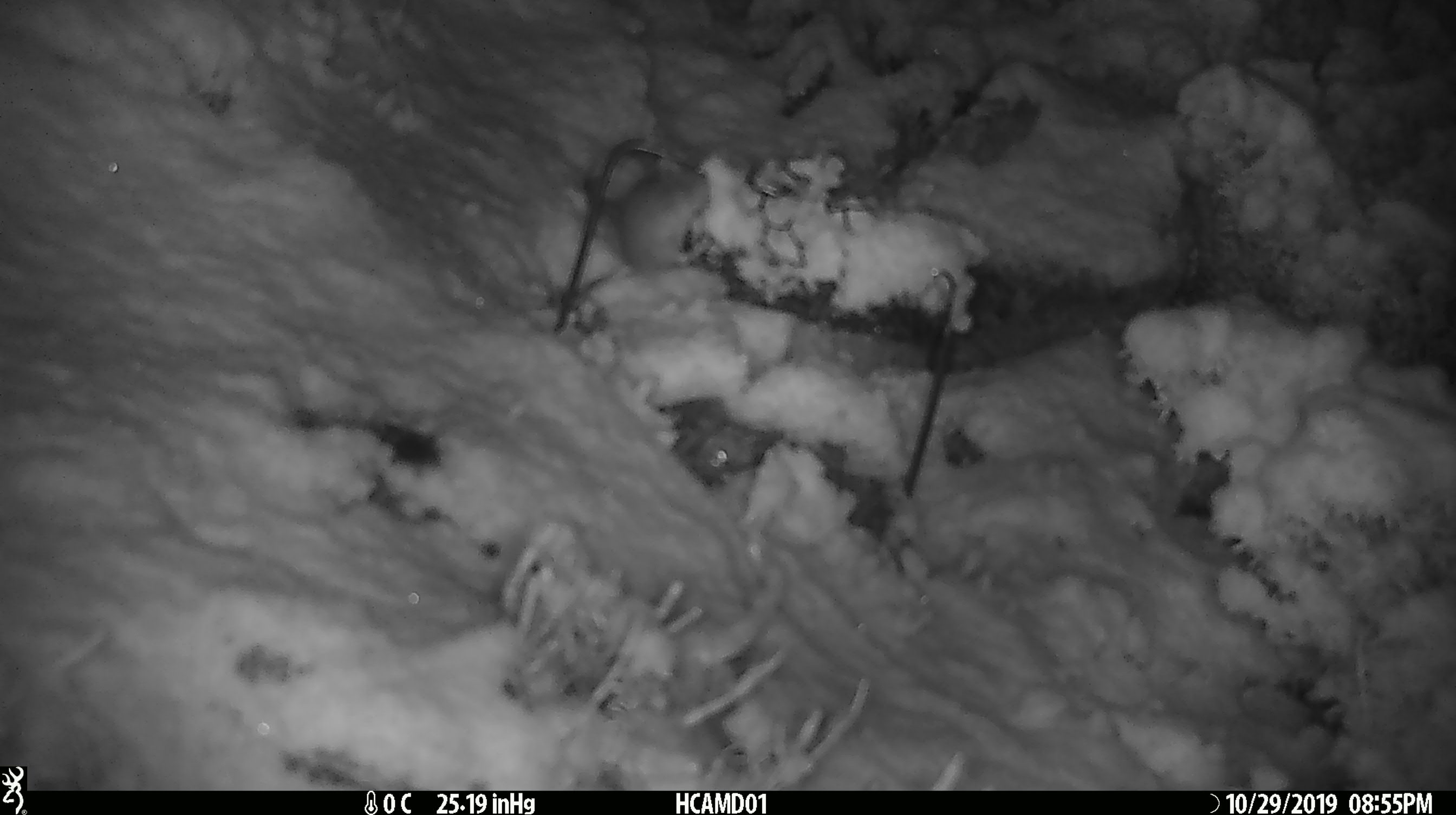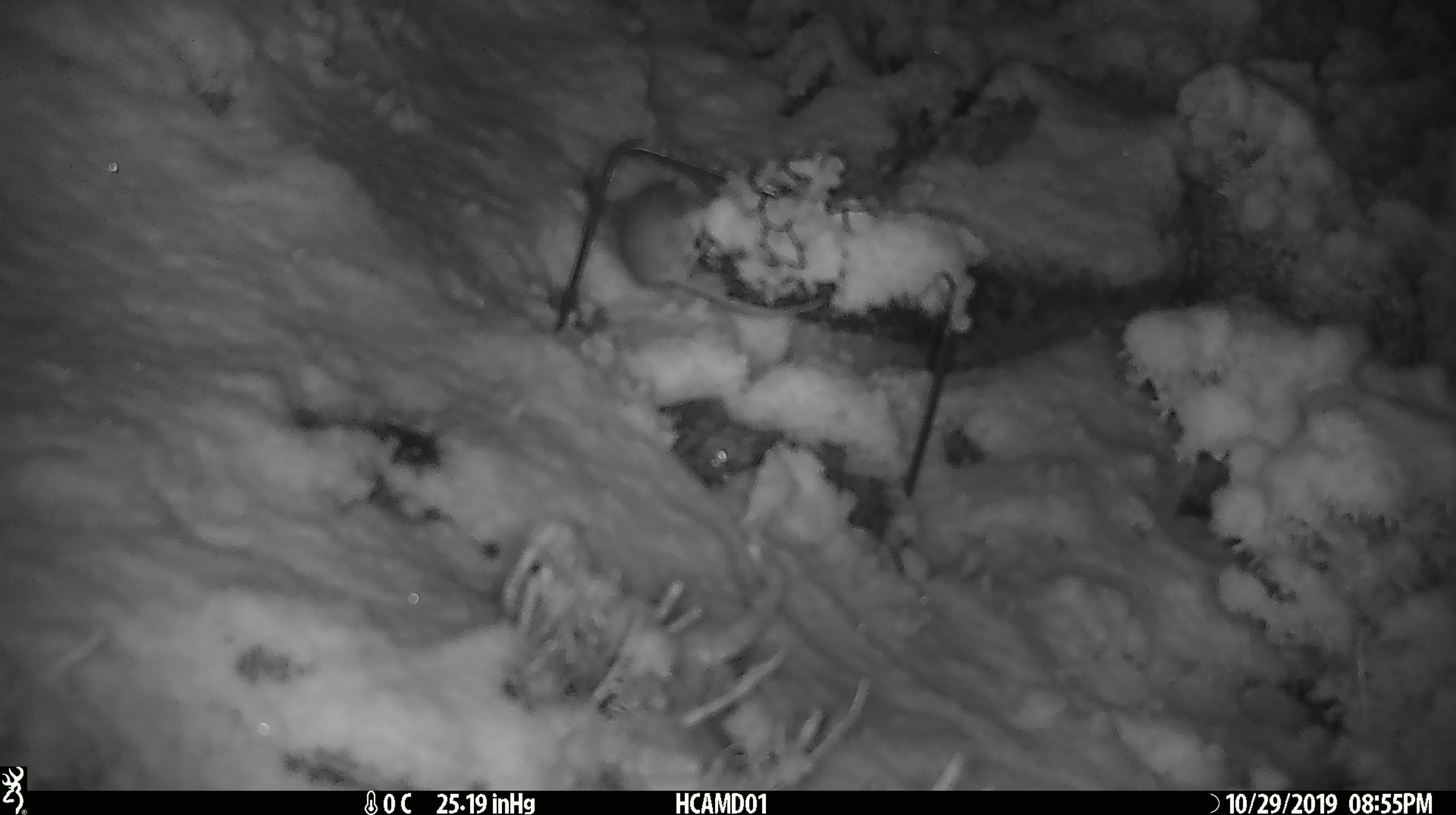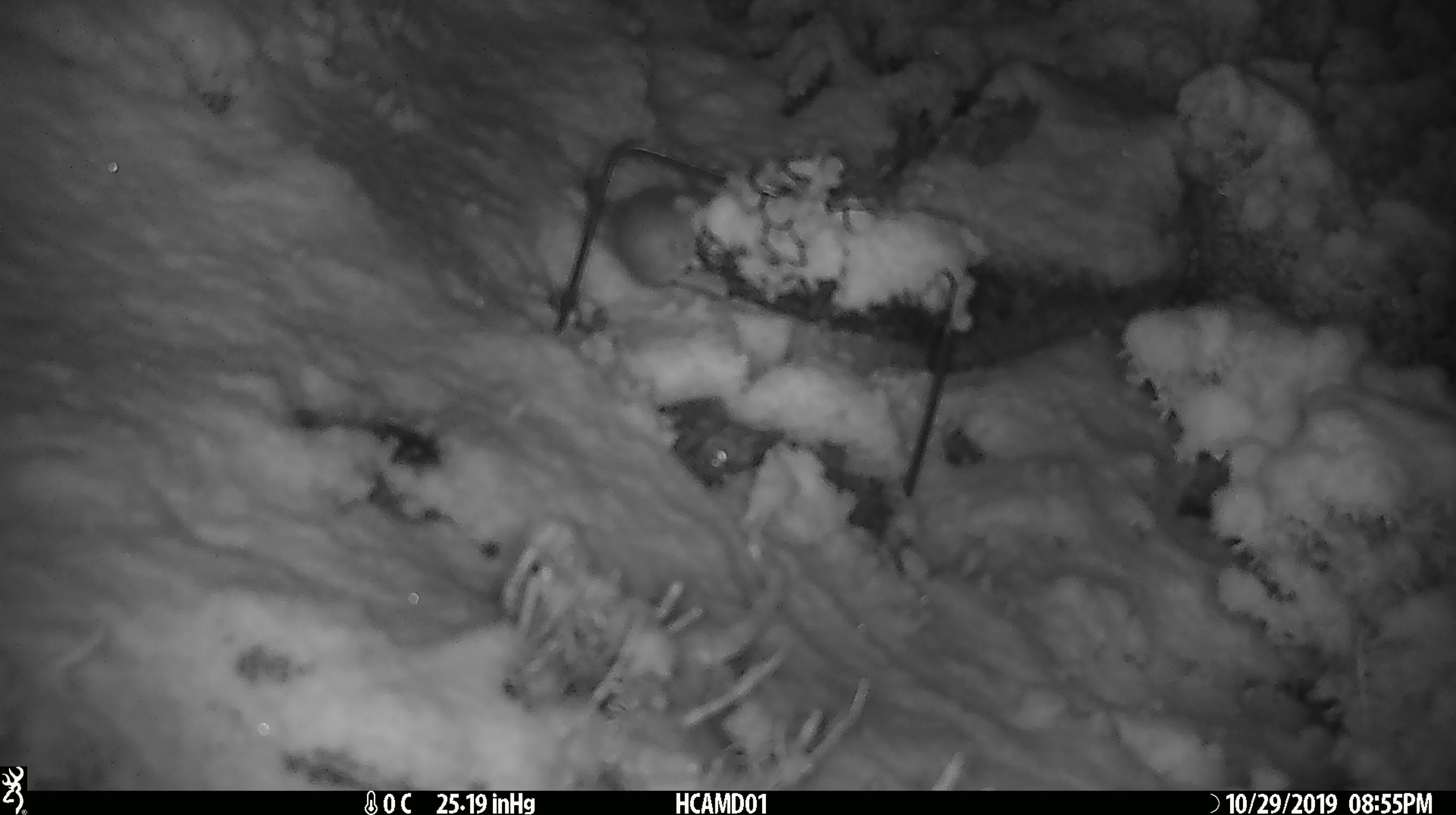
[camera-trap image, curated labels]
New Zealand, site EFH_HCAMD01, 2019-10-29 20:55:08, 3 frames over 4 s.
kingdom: Animalia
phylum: Chordata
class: Mammalia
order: Rodentia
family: Muridae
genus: Mus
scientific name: Mus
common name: mouse